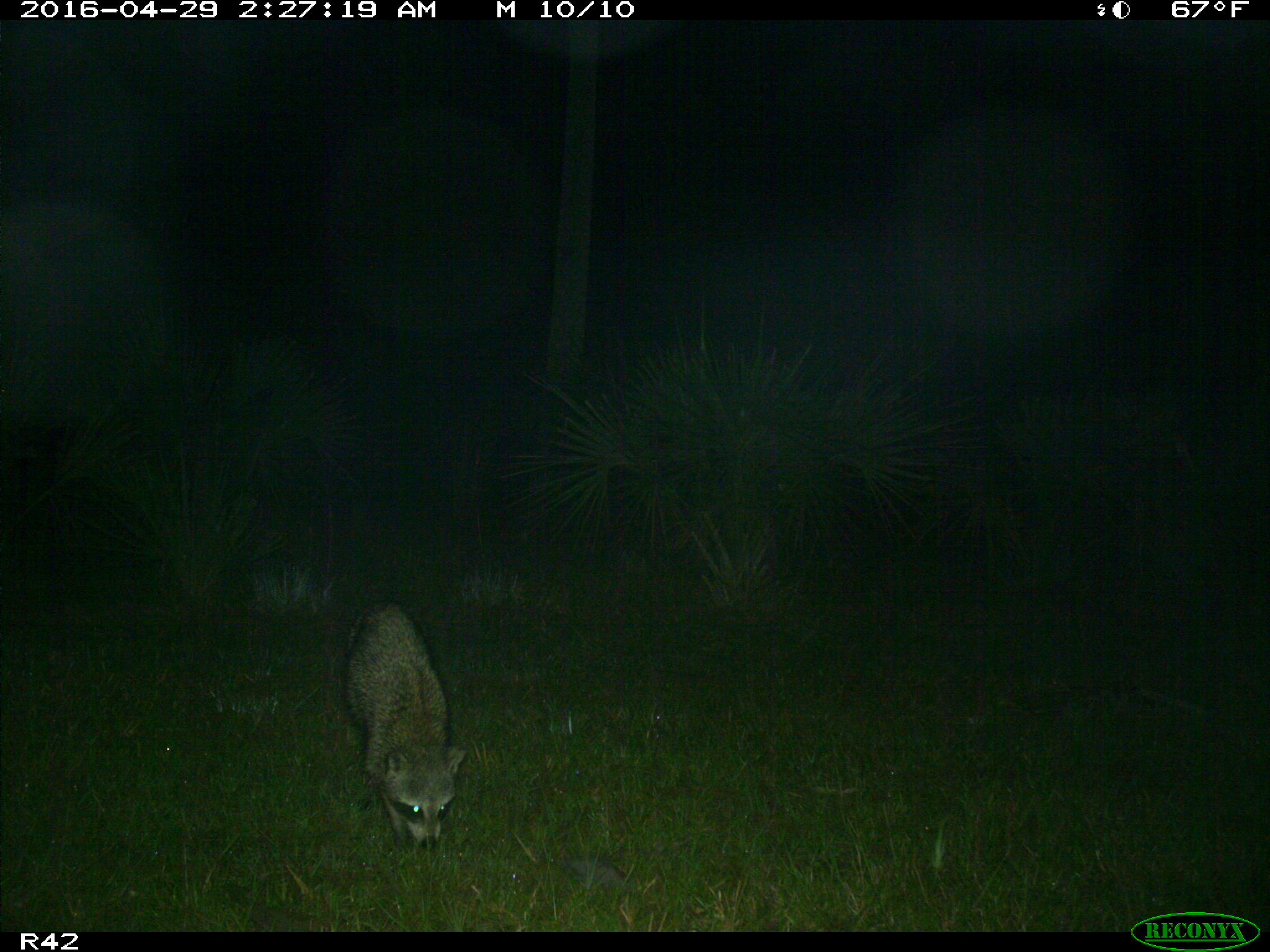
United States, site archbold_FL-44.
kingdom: Animalia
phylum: Chordata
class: Mammalia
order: Carnivora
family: Procyonidae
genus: Procyon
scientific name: Procyon lotor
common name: common raccoon